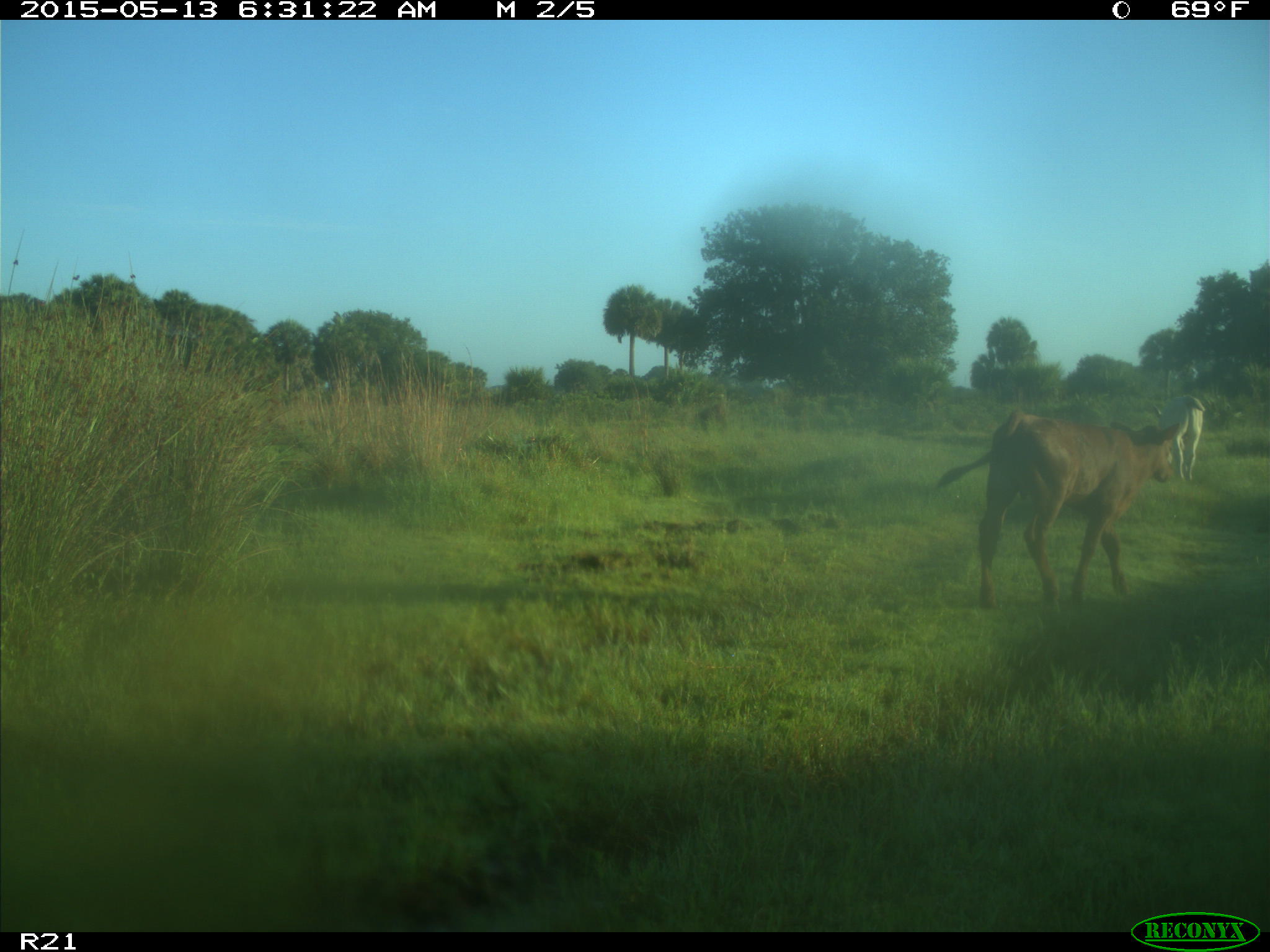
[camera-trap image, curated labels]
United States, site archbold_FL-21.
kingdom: Animalia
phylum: Chordata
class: Mammalia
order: Artiodactyla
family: Bovidae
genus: Bos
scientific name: Bos taurus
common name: domestic cow